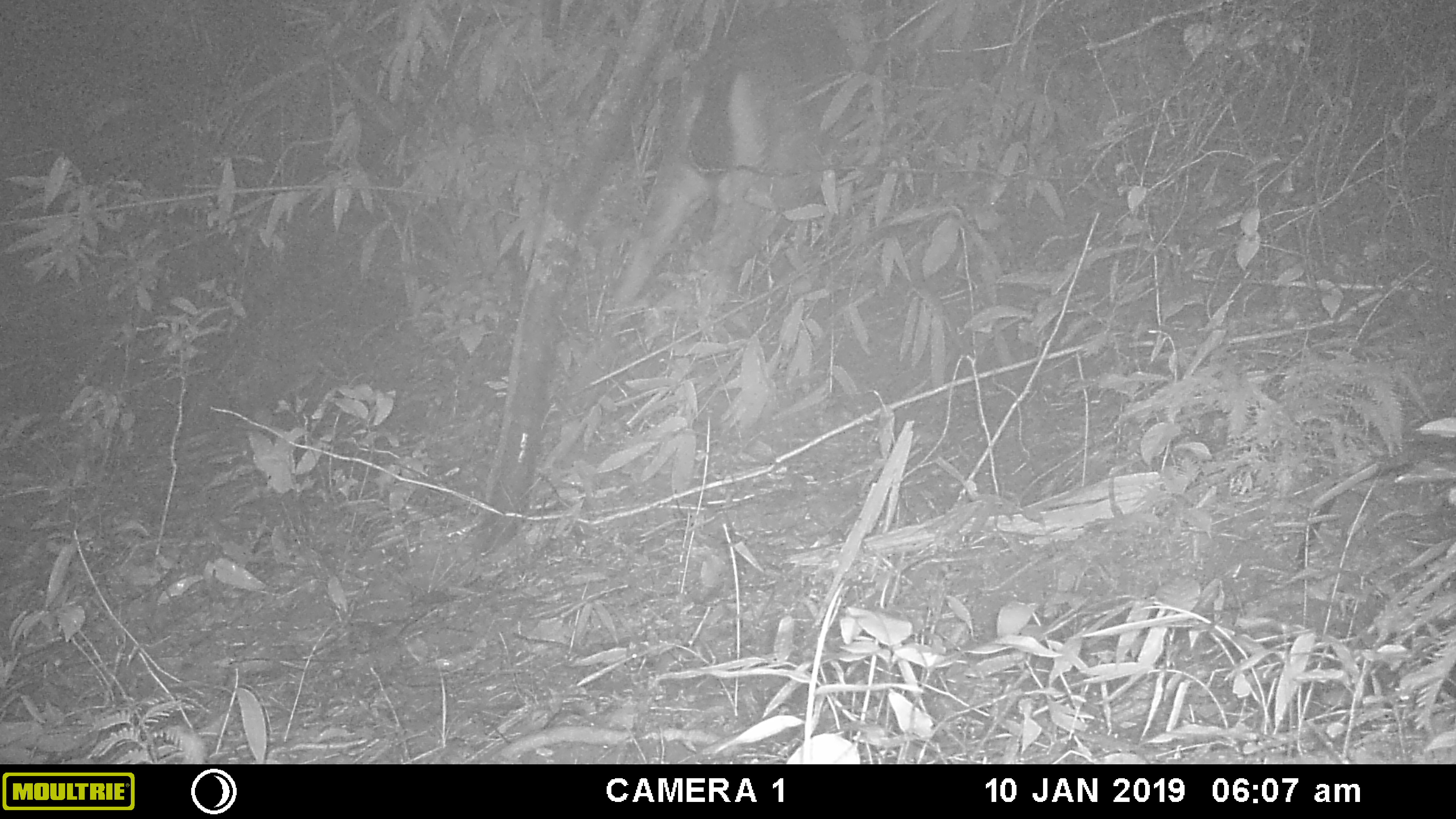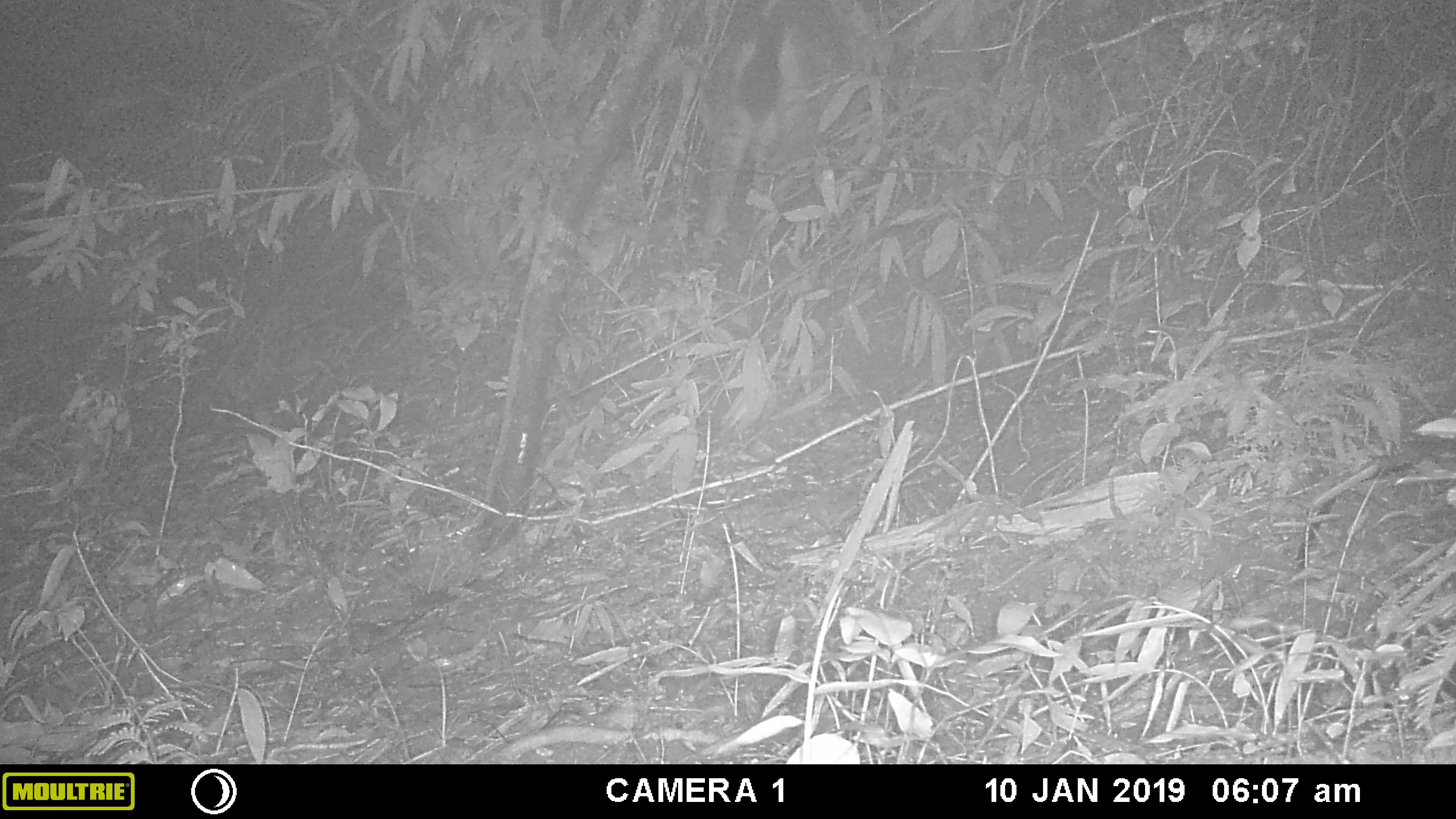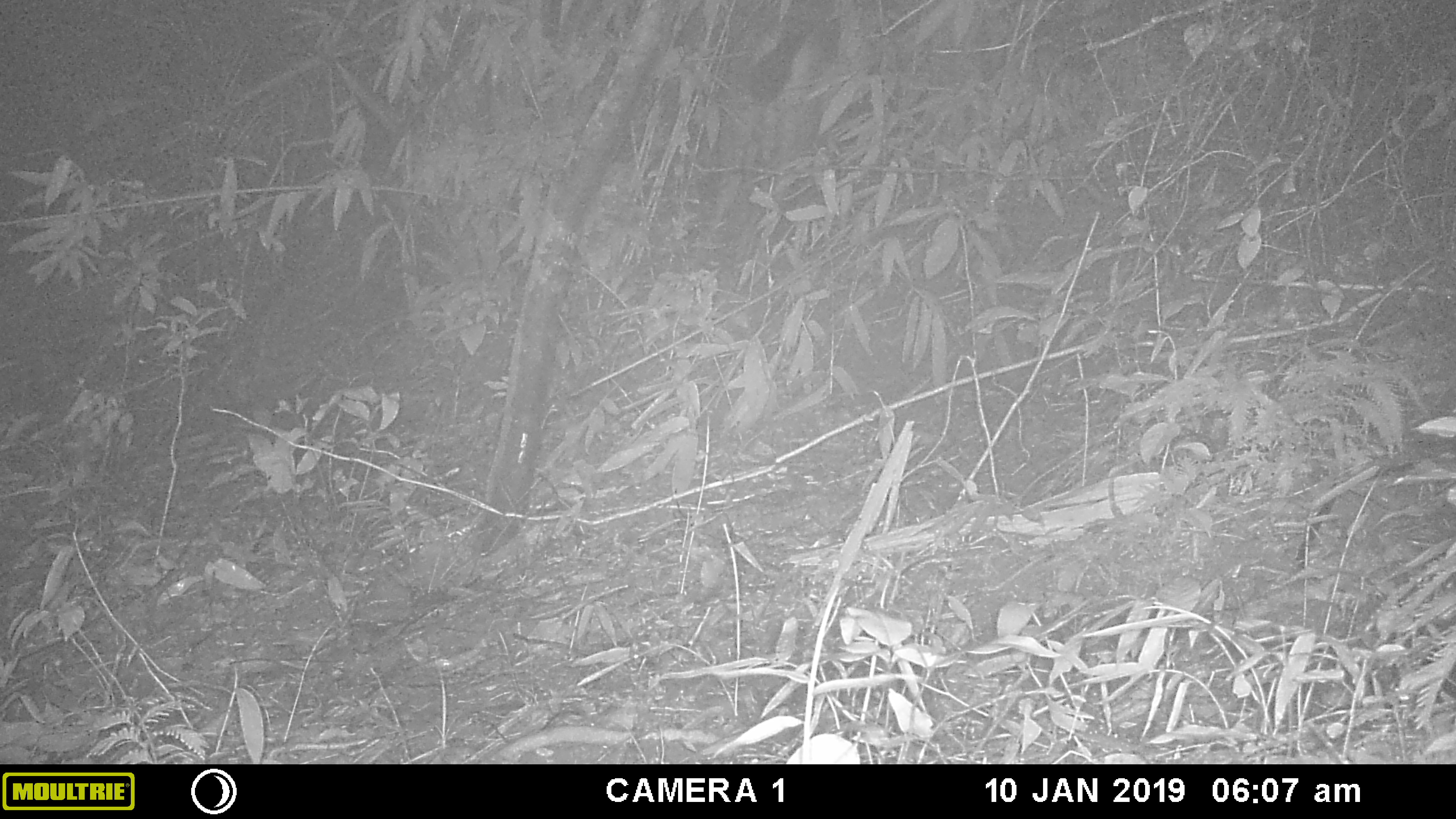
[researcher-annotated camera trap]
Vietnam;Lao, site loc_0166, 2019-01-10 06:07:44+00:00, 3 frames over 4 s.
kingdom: Animalia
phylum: Chordata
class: Mammalia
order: Artiodactyla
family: Cervidae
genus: Rusa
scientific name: Rusa unicolor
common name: sambar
Sambar (Rusa unicolor). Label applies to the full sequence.